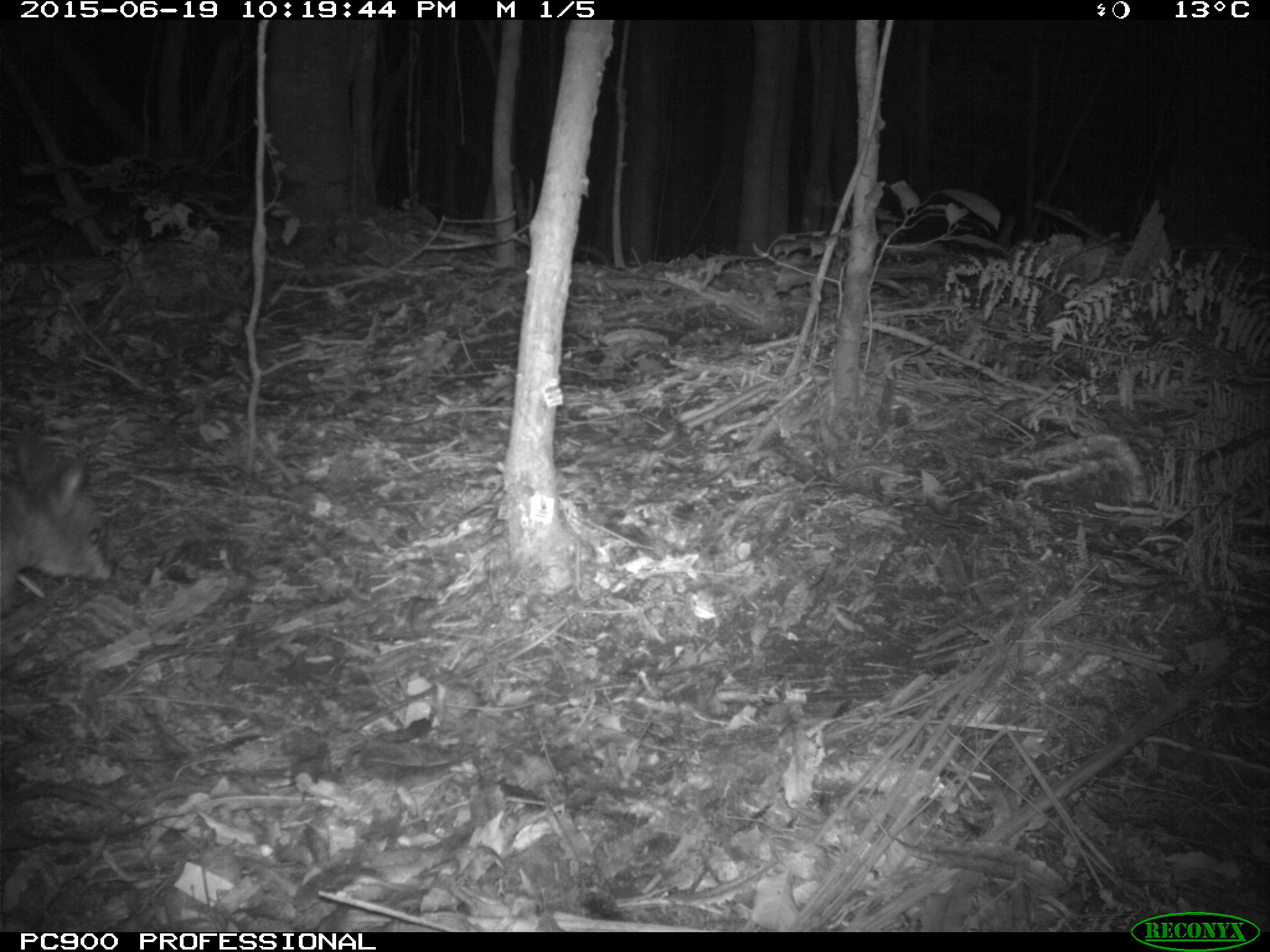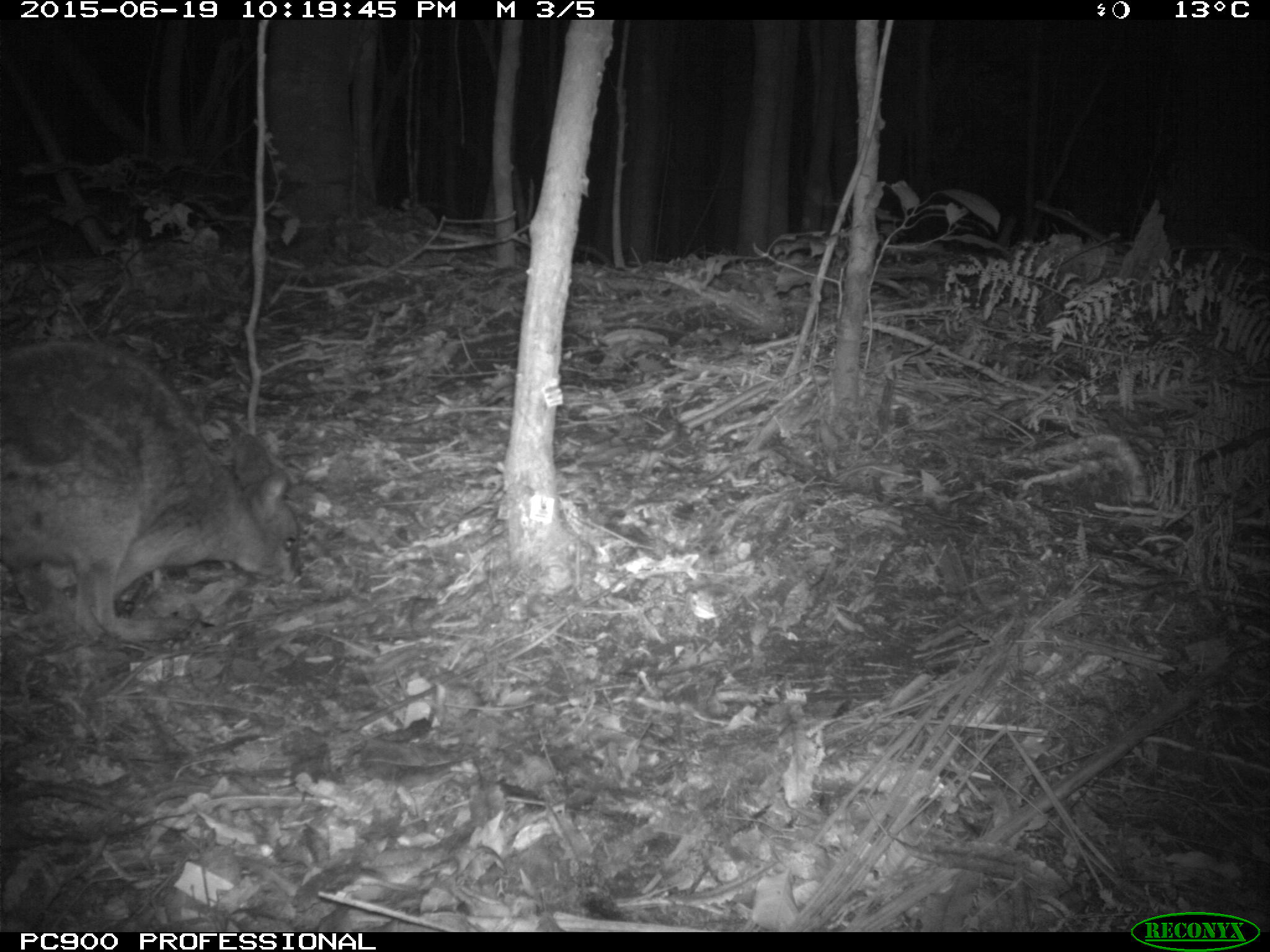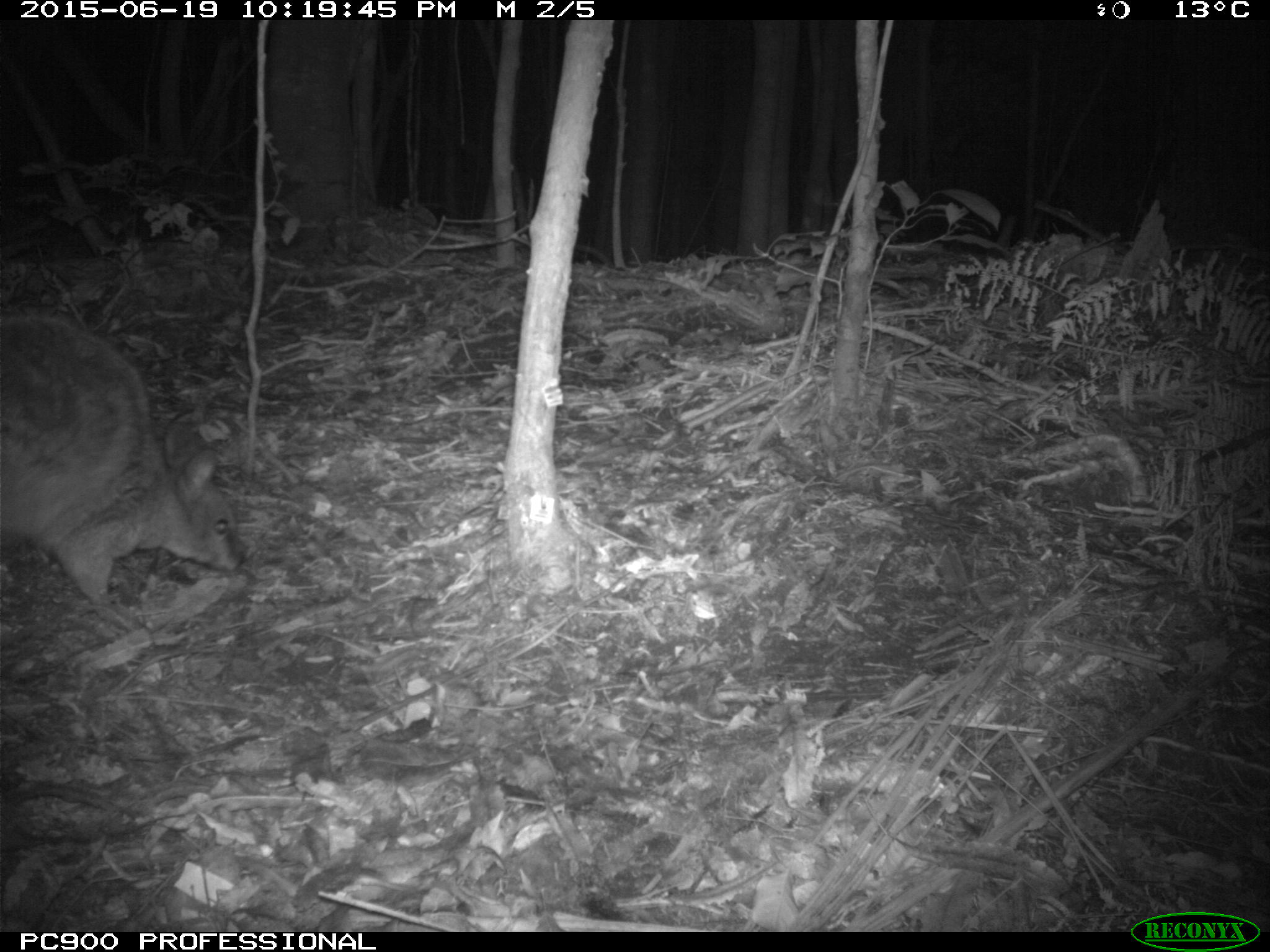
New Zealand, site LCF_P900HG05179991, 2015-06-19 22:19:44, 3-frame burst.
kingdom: Animalia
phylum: Chordata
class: Mammalia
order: Diprotodontia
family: Macropodidae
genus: Notamacropus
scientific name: Notamacropus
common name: wallaby